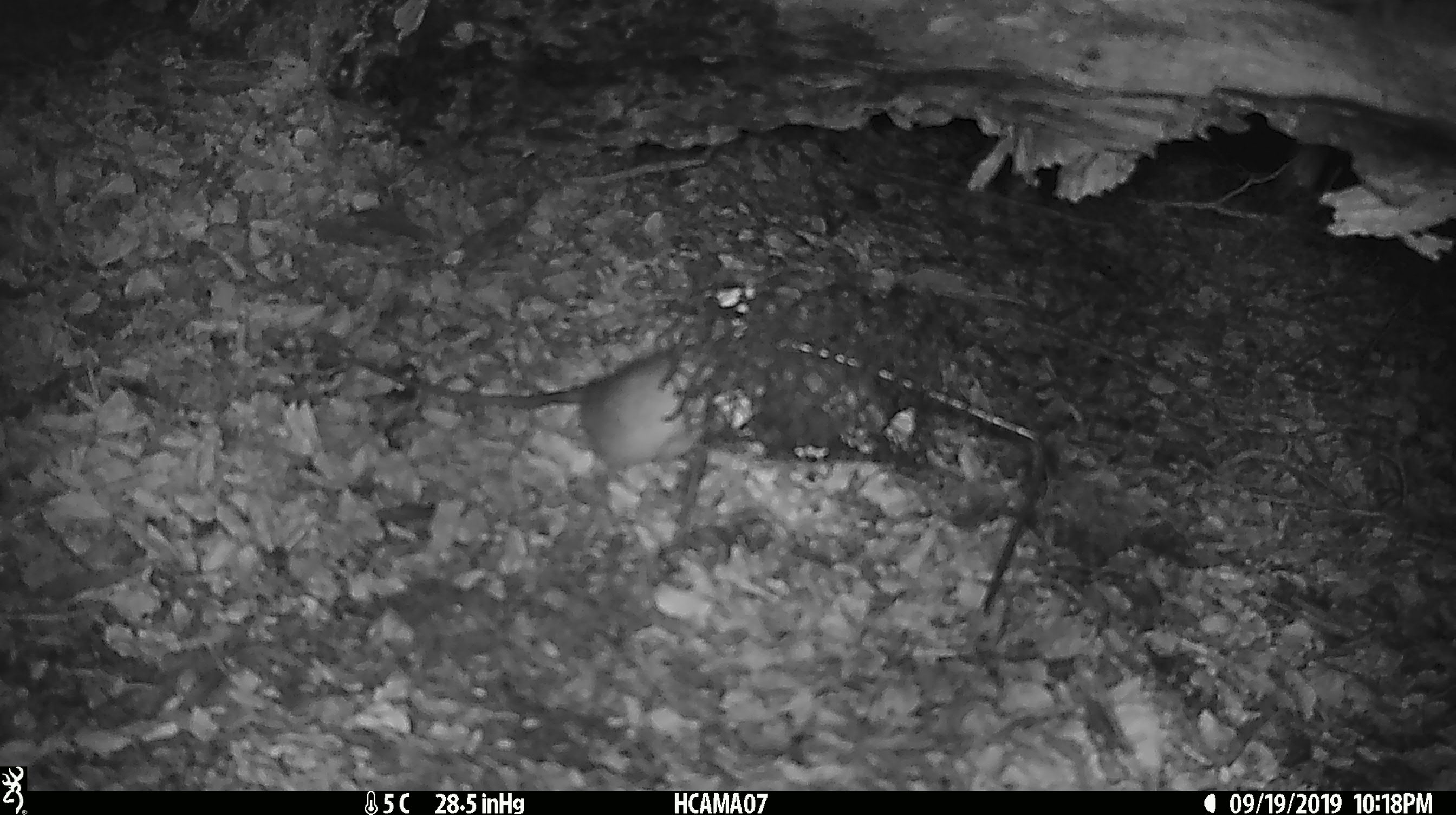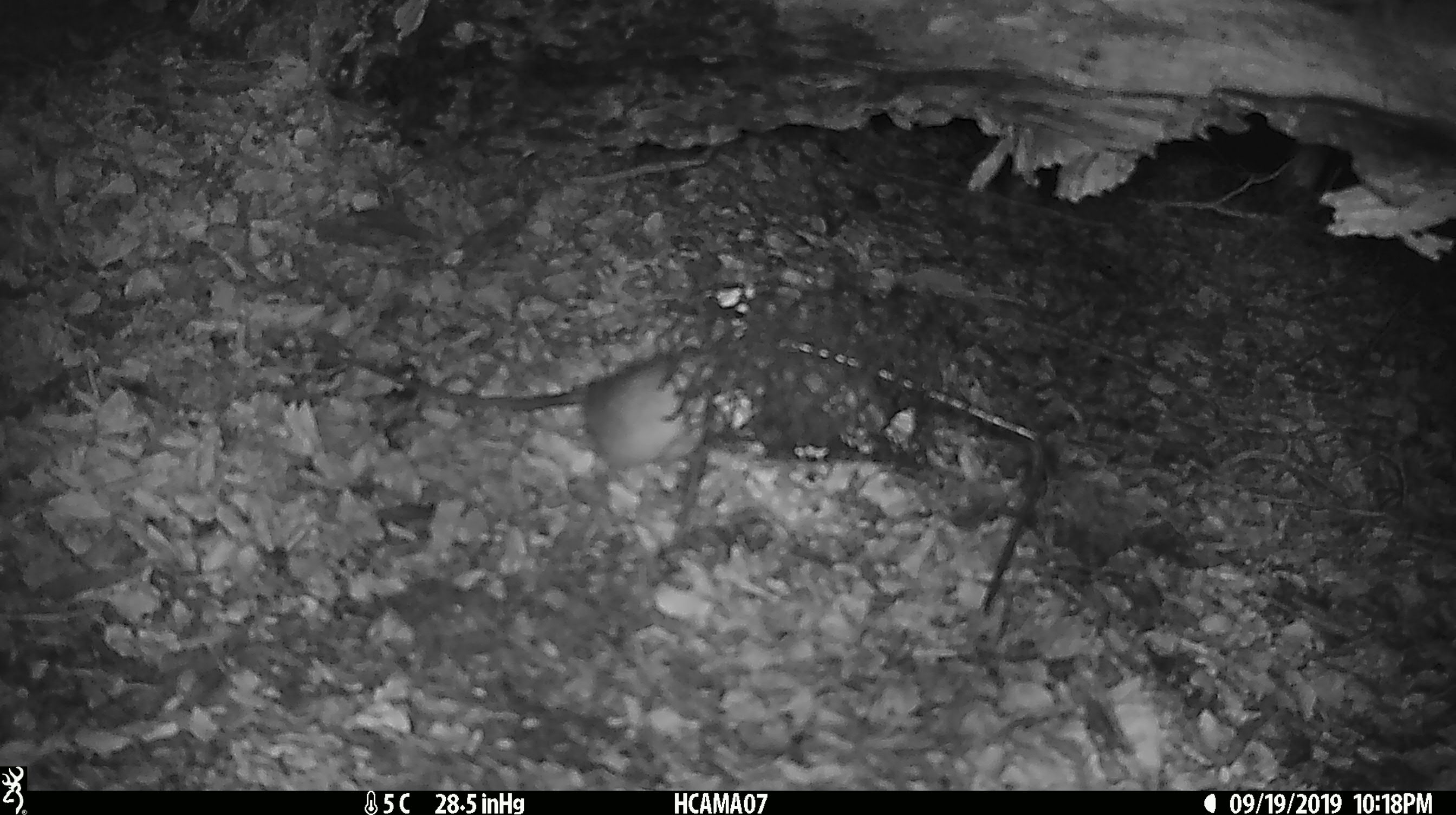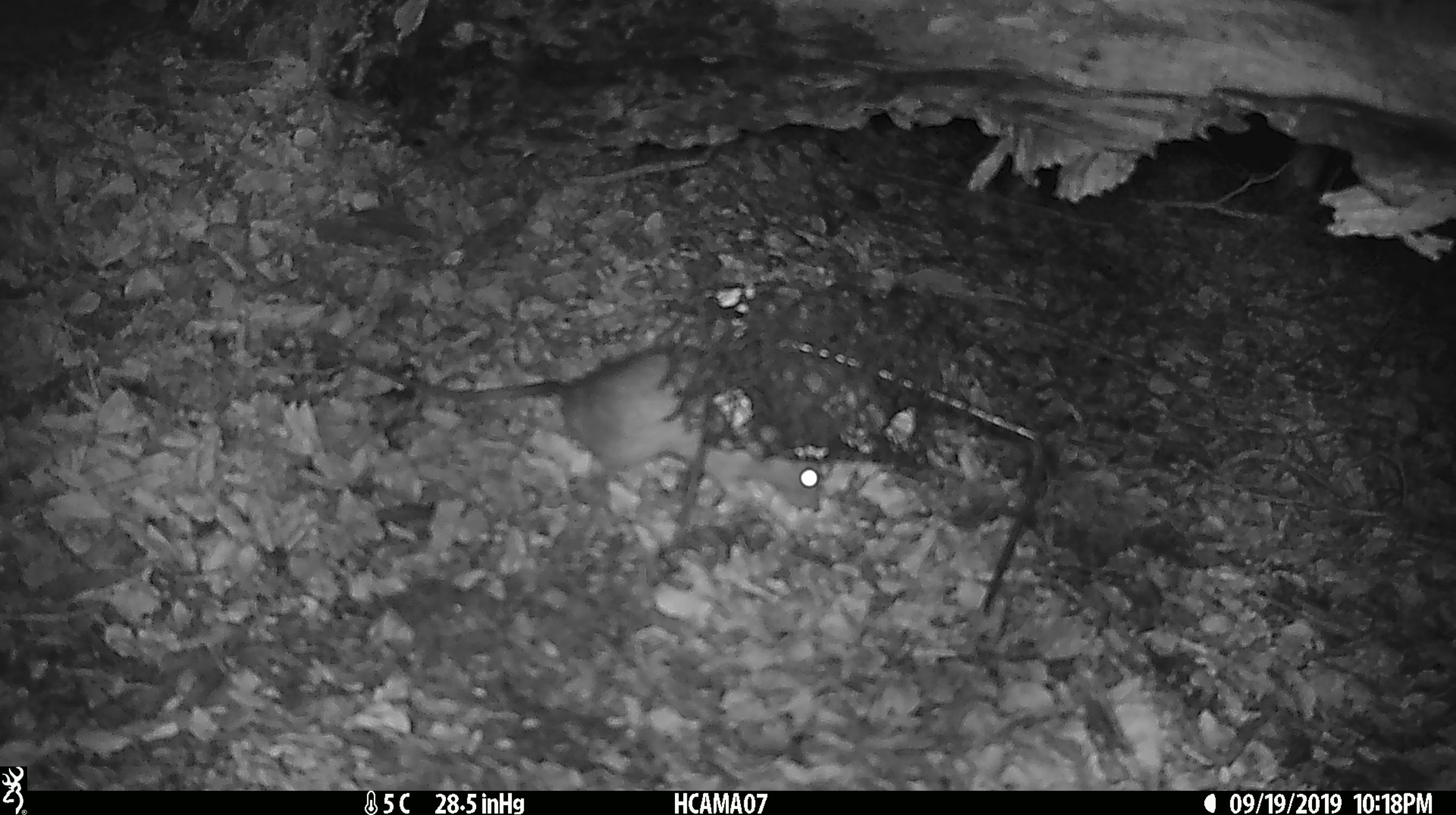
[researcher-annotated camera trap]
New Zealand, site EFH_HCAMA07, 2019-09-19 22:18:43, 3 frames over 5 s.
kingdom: Animalia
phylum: Chordata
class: Mammalia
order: Rodentia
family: Muridae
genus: Rattus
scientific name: Rattus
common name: rat